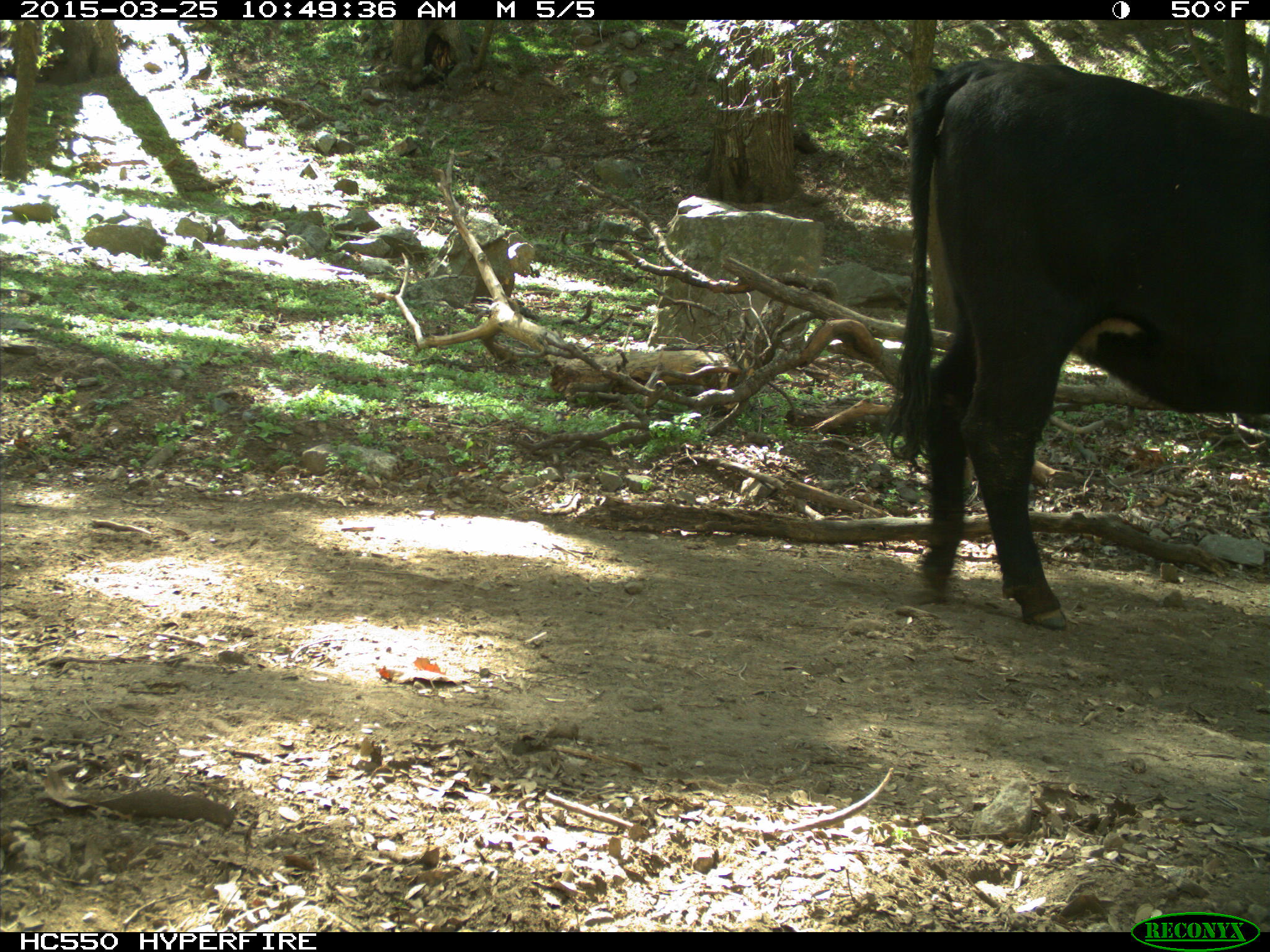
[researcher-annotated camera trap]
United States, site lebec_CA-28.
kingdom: Animalia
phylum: Chordata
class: Mammalia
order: Artiodactyla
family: Bovidae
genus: Bos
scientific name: Bos taurus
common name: domestic cow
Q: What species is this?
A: Bos taurus (domestic cow).